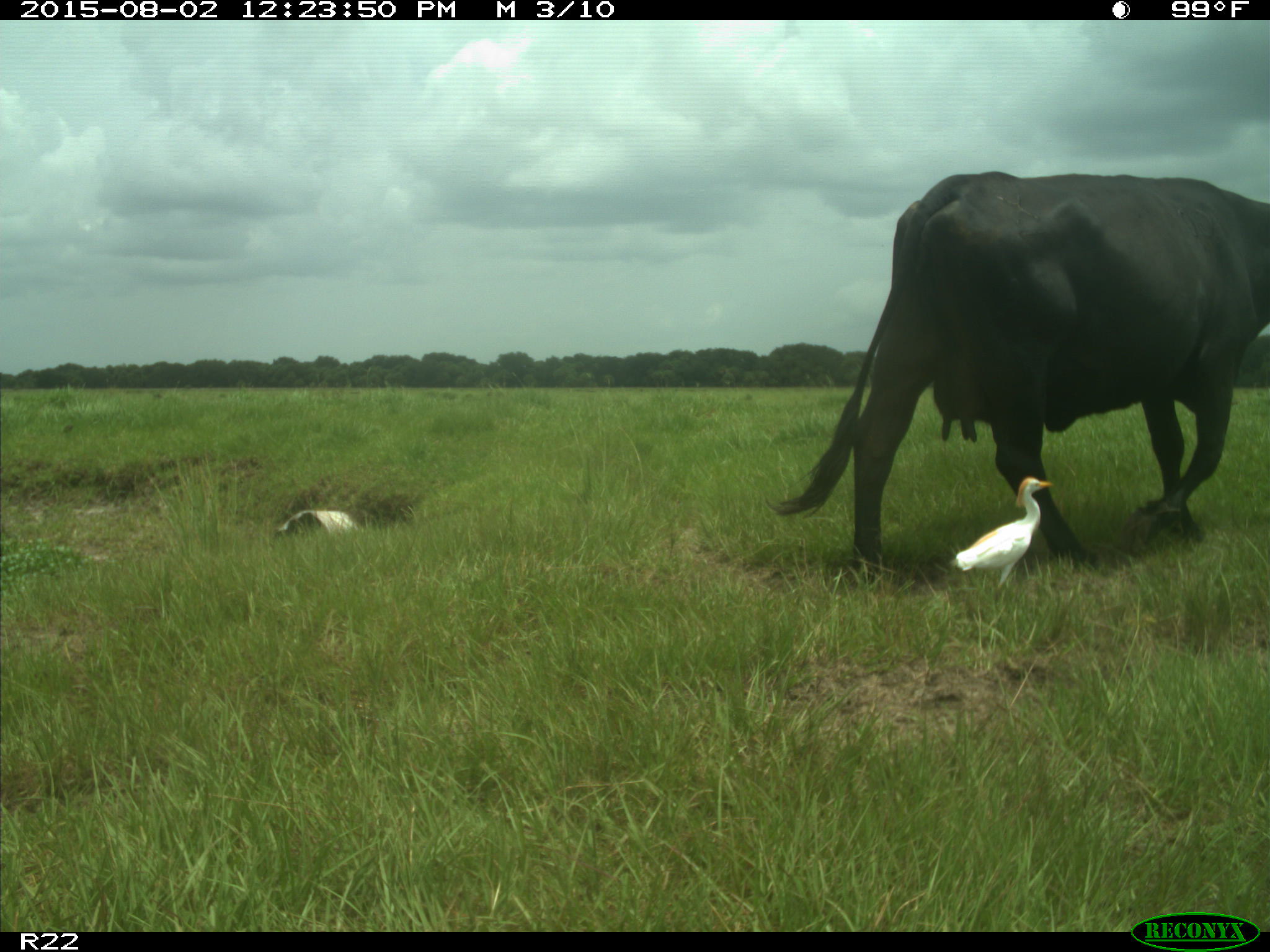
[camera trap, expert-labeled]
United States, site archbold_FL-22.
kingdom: Animalia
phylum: Chordata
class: Mammalia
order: Artiodactyla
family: Bovidae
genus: Bos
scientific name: Bos taurus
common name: domestic cow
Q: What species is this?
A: Bos taurus (domestic cow).